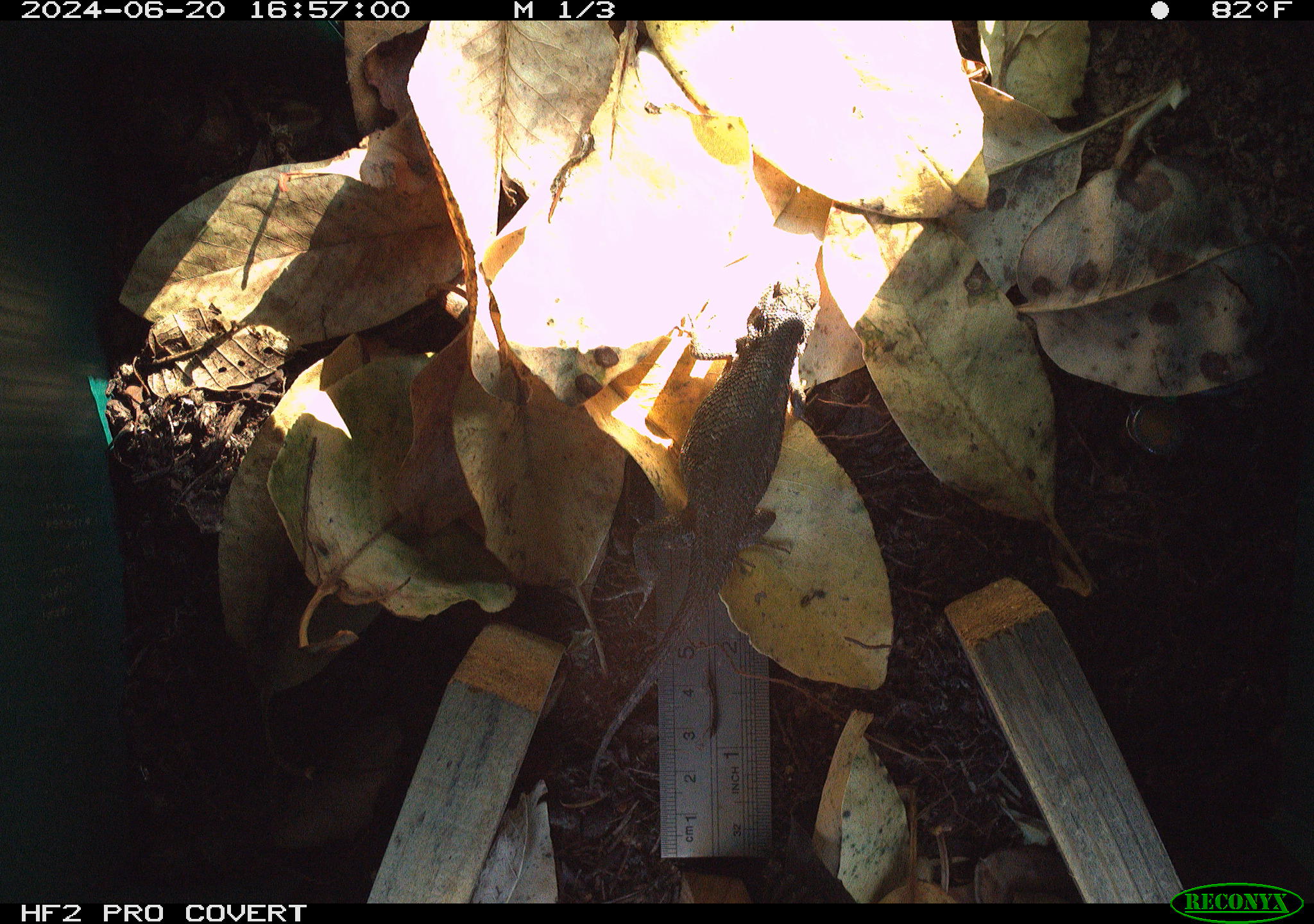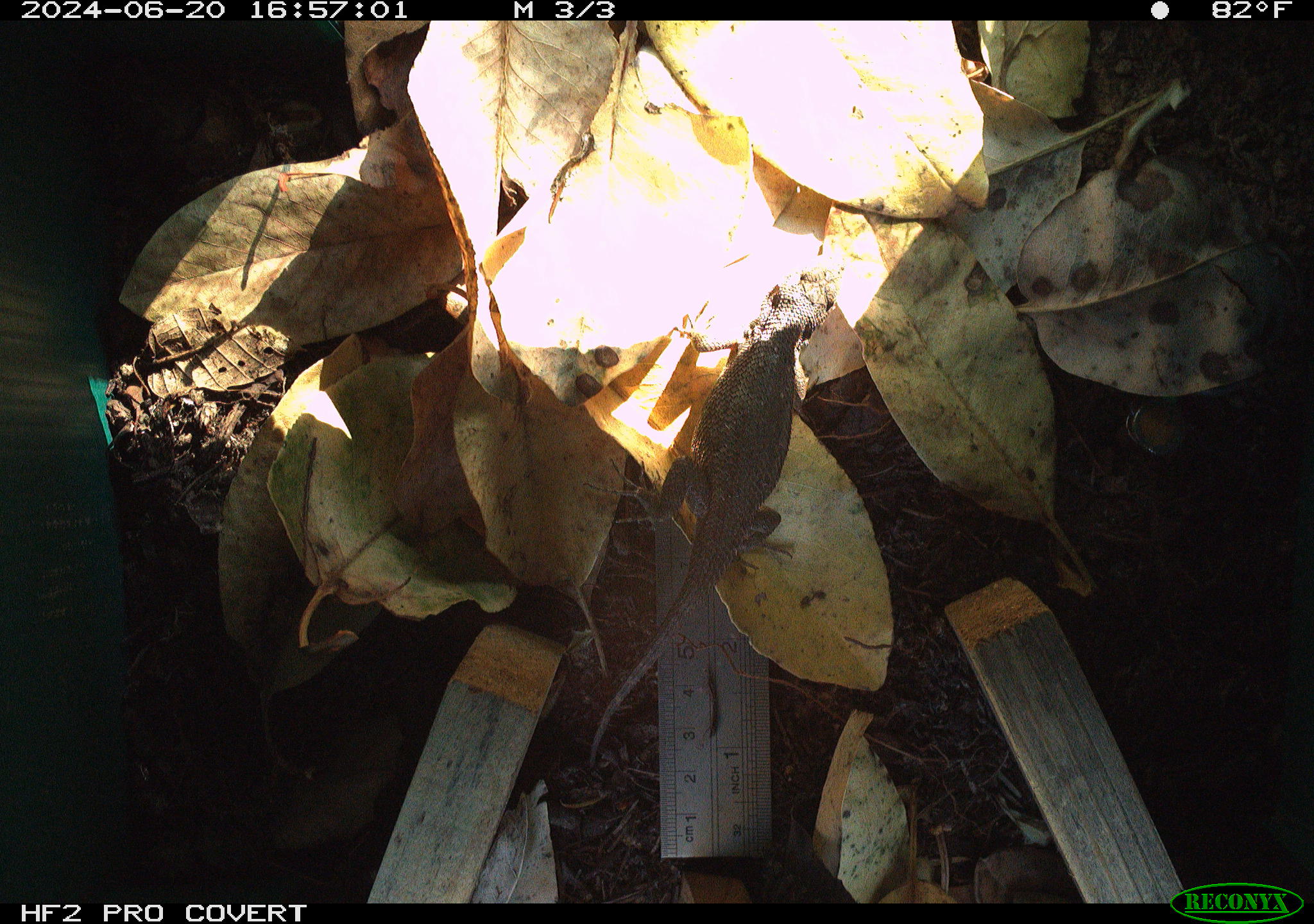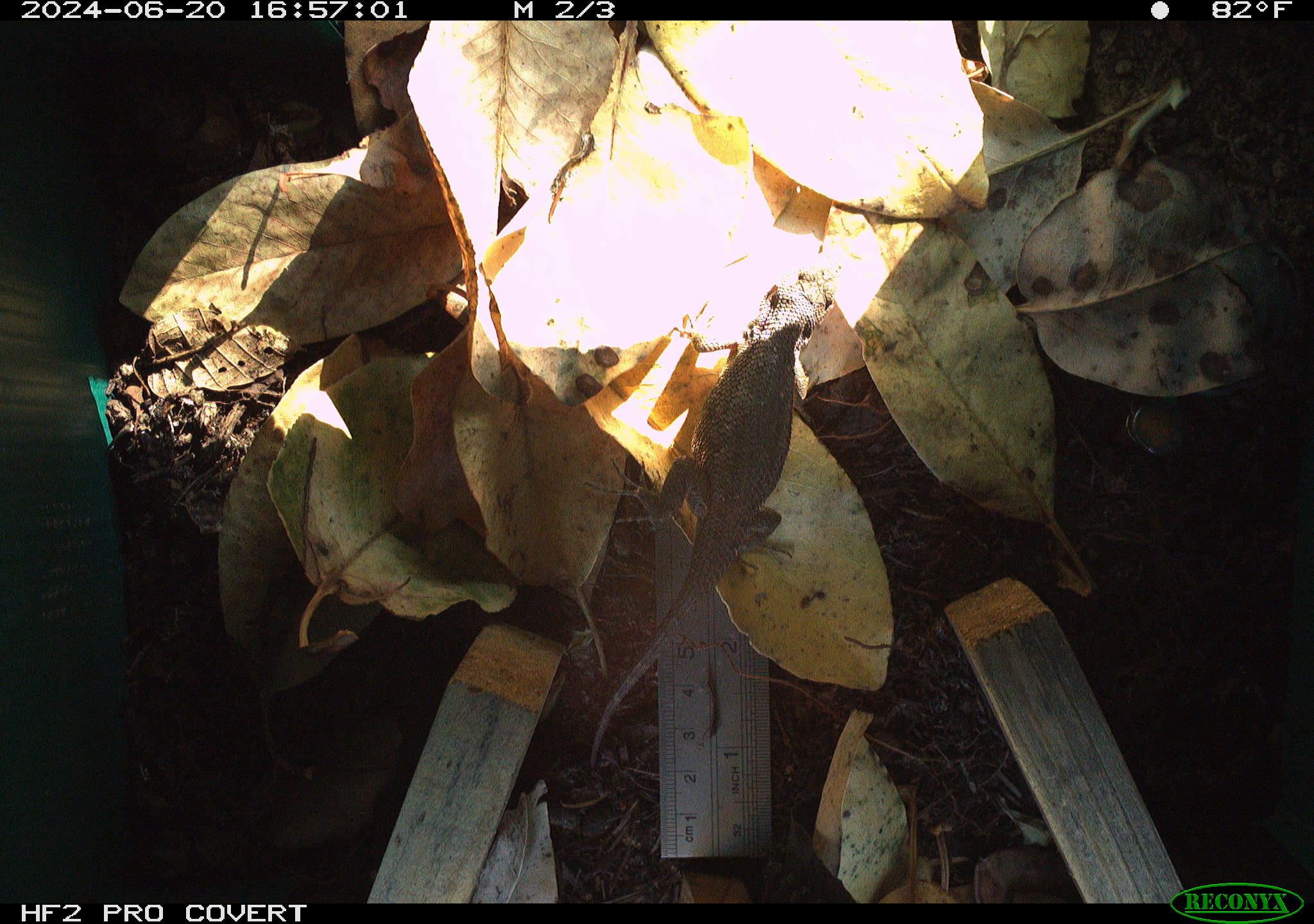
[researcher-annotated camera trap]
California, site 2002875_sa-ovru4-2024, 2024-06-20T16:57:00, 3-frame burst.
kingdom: Animalia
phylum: Chordata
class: Reptilia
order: Squamata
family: Phrynosomatidae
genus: Sceloporus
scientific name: Sceloporus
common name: spiny lizards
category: sceloporus species